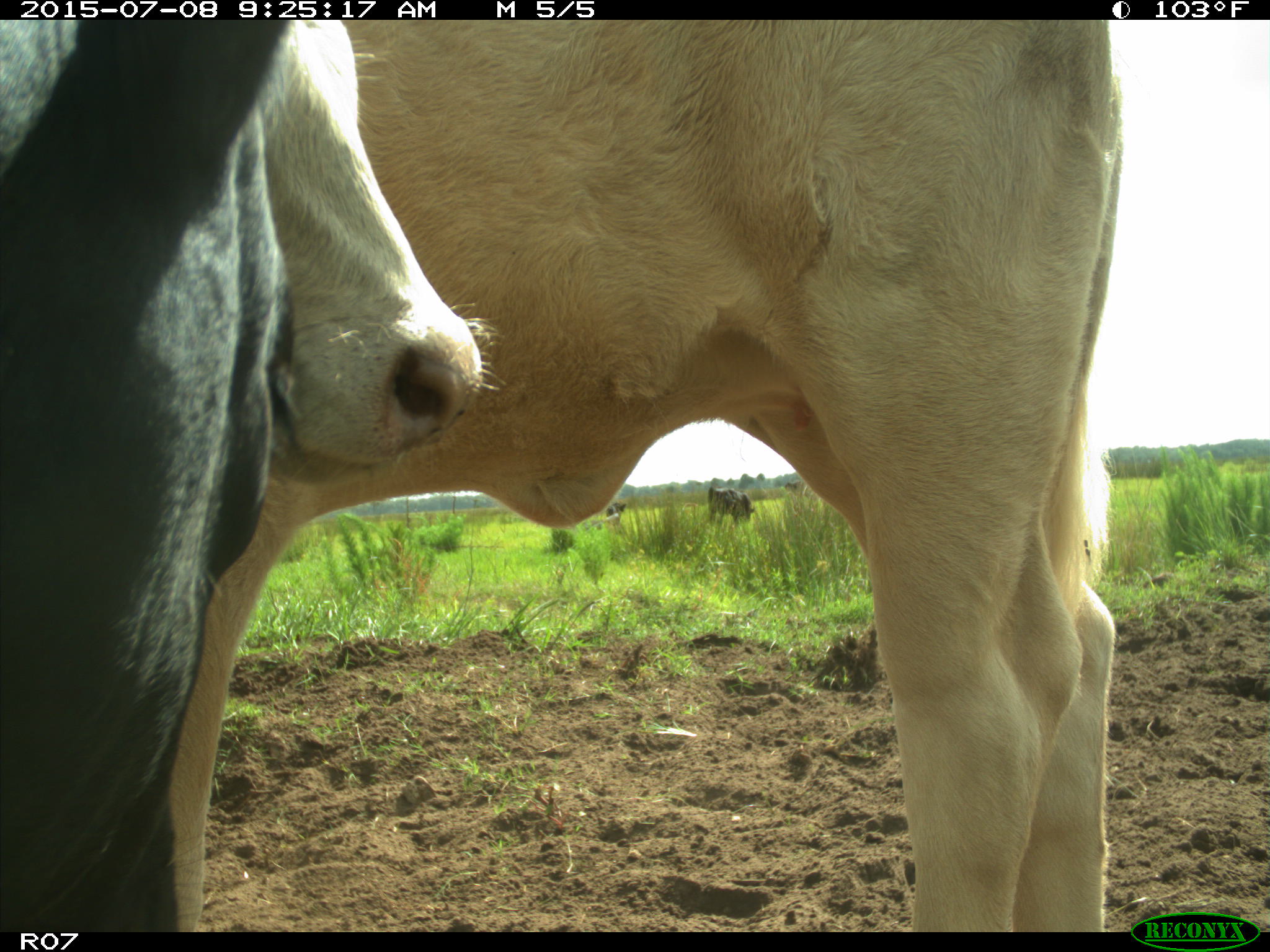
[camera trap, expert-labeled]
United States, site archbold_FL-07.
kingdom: Animalia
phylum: Chordata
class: Mammalia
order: Artiodactyla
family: Bovidae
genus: Bos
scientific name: Bos taurus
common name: domestic cow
Bos taurus (domestic cow).